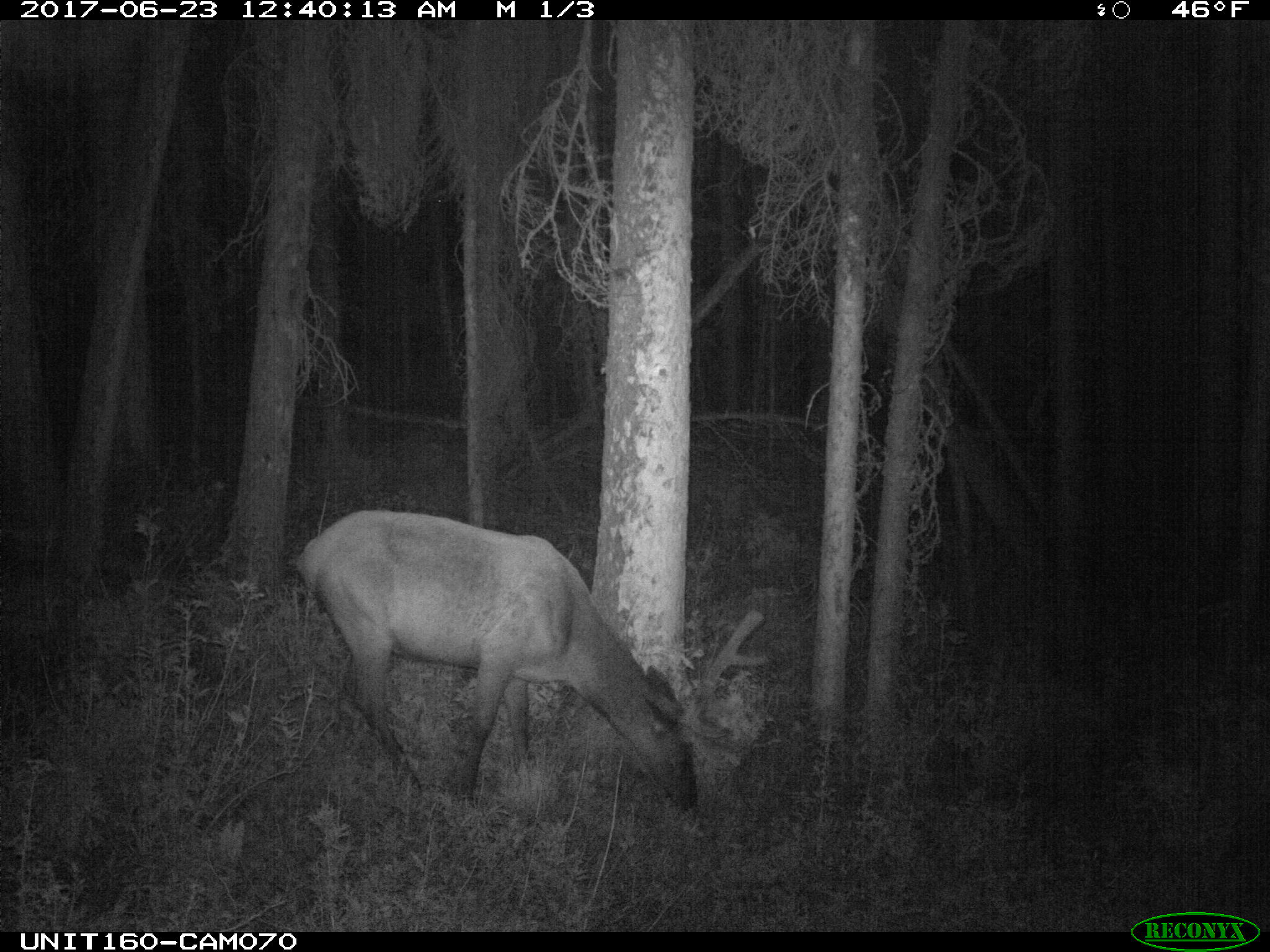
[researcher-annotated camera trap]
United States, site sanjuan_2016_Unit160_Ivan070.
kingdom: Animalia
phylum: Chordata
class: Mammalia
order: Artiodactyla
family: Cervidae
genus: Cervus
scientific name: Cervus elaphus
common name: red deer